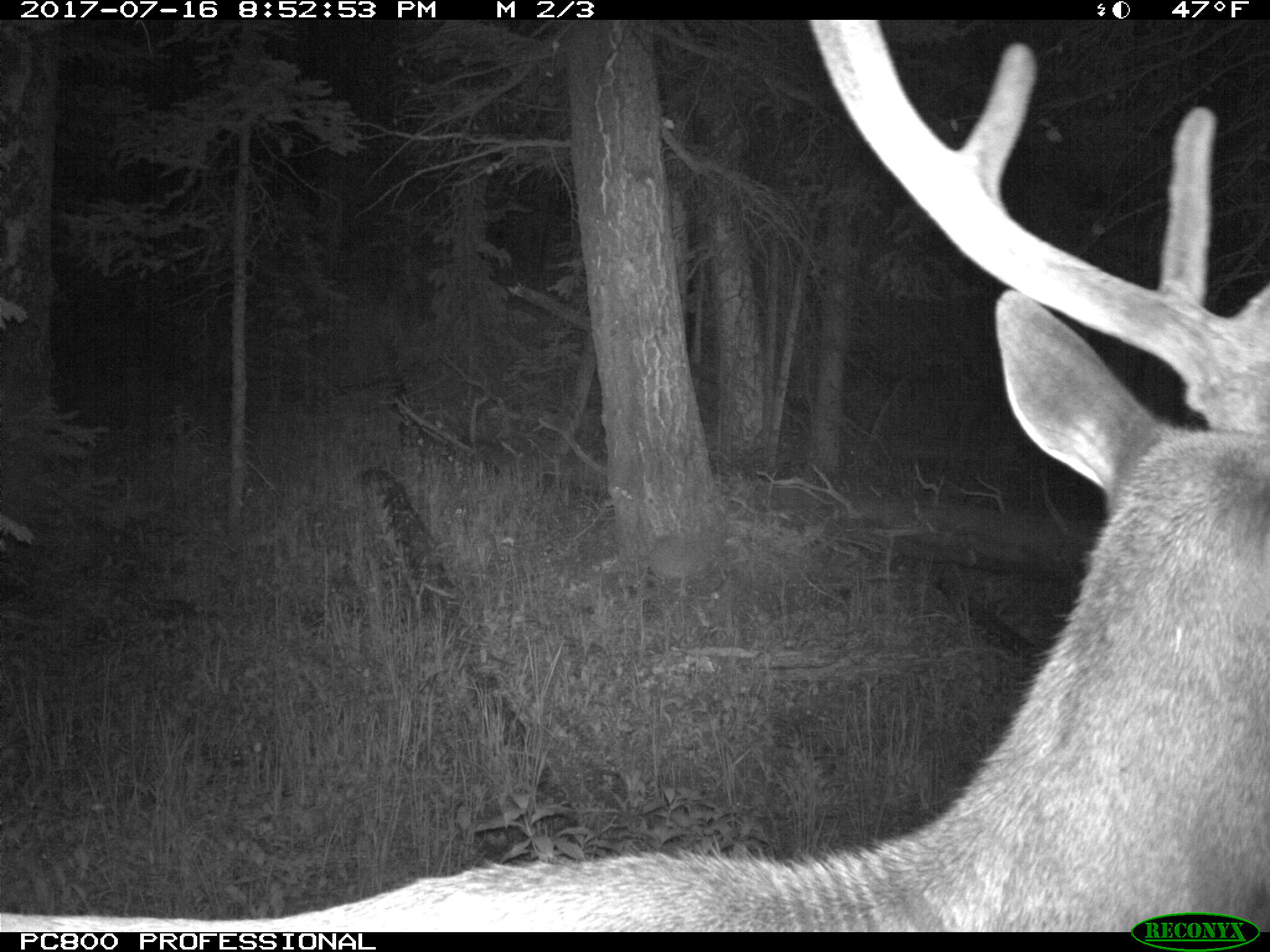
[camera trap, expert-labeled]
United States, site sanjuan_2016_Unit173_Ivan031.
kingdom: Animalia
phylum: Chordata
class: Mammalia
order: Artiodactyla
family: Cervidae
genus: Cervus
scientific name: Cervus elaphus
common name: red deer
Cervus elaphus (red deer).